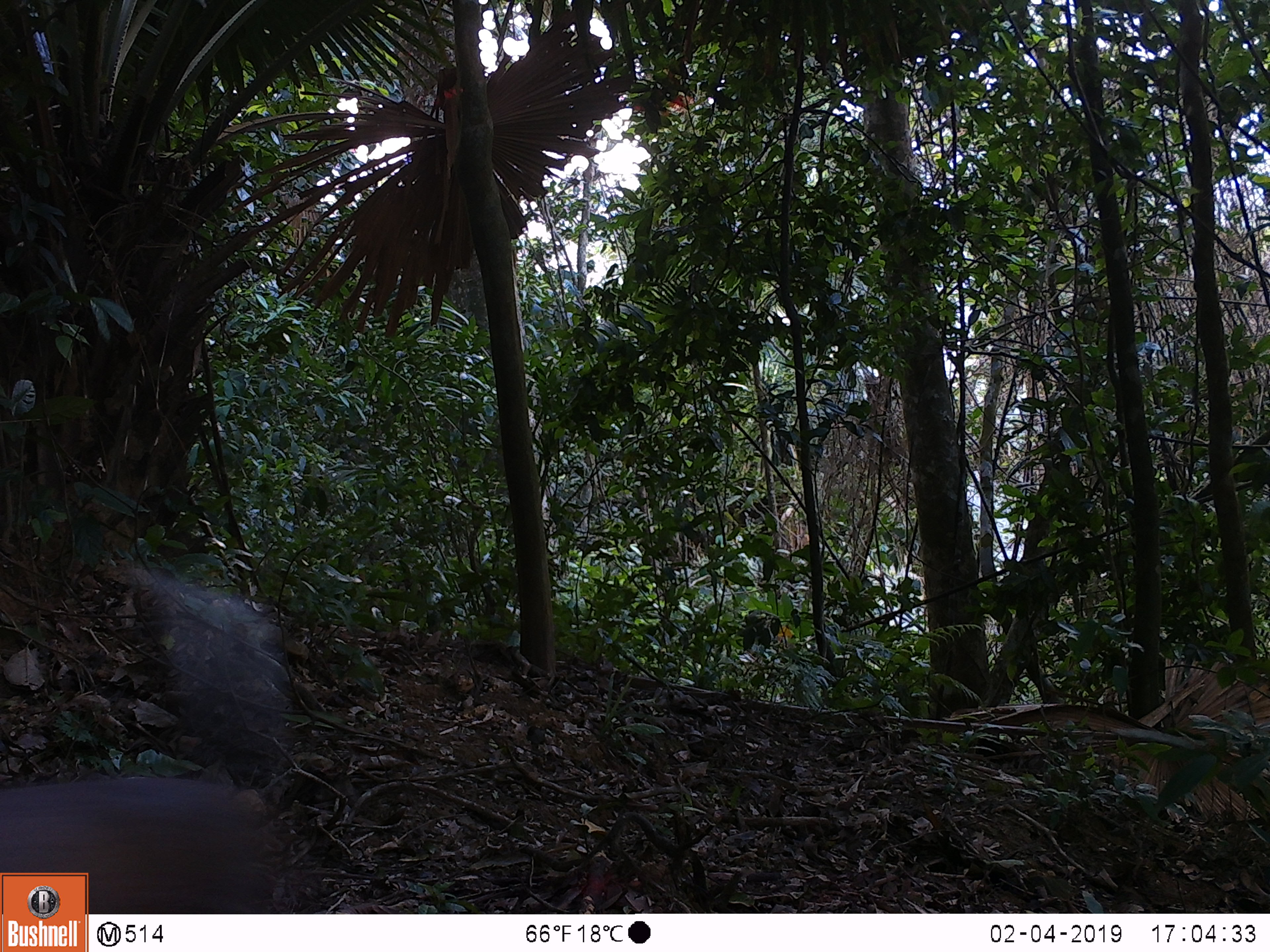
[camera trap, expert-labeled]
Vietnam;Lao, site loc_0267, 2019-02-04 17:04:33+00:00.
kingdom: Animalia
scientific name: Animalia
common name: animal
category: unidentified animal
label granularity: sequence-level